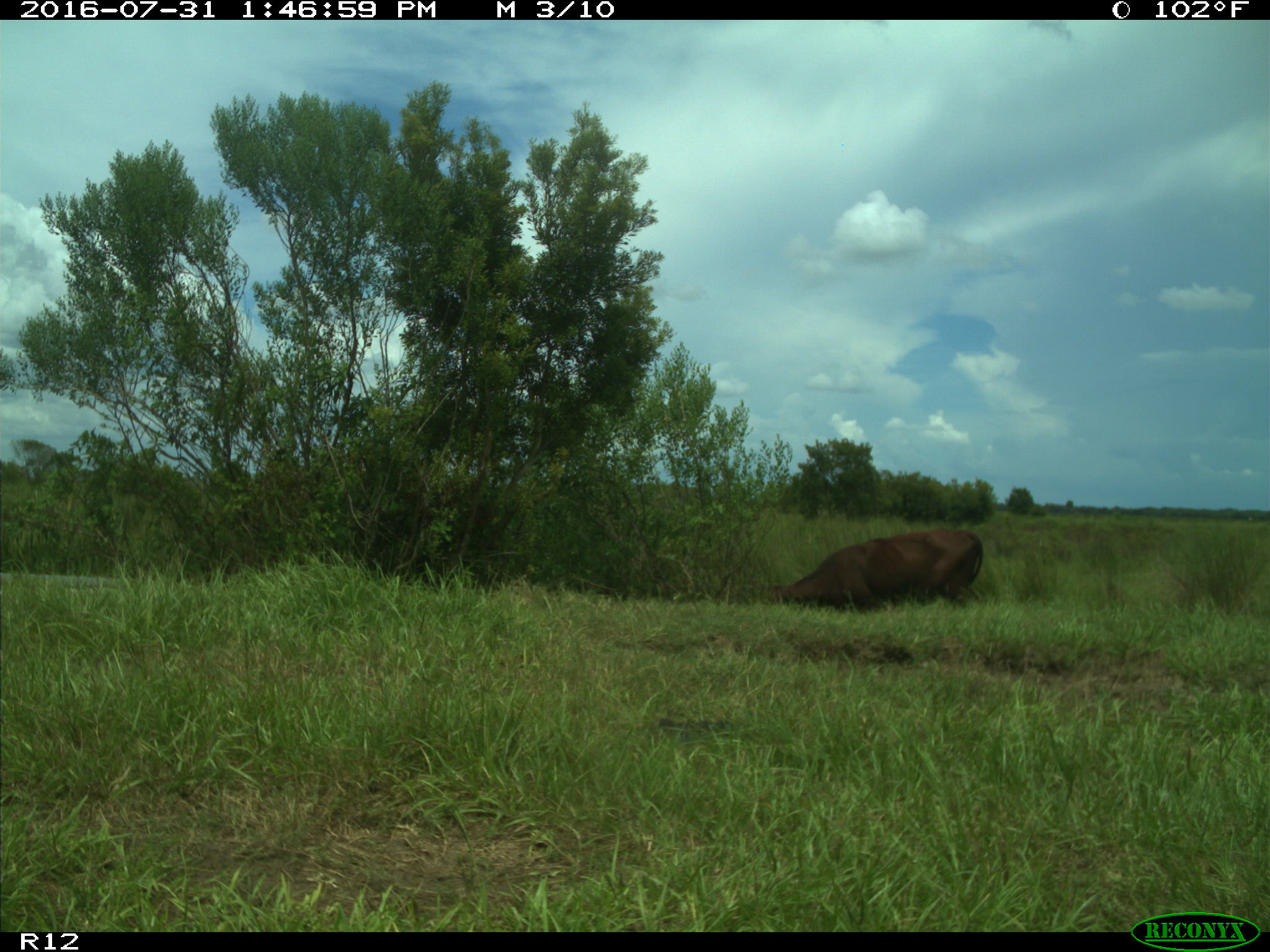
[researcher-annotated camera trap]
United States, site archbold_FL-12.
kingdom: Animalia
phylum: Chordata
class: Mammalia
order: Artiodactyla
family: Bovidae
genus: Bos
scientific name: Bos taurus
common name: domestic cow